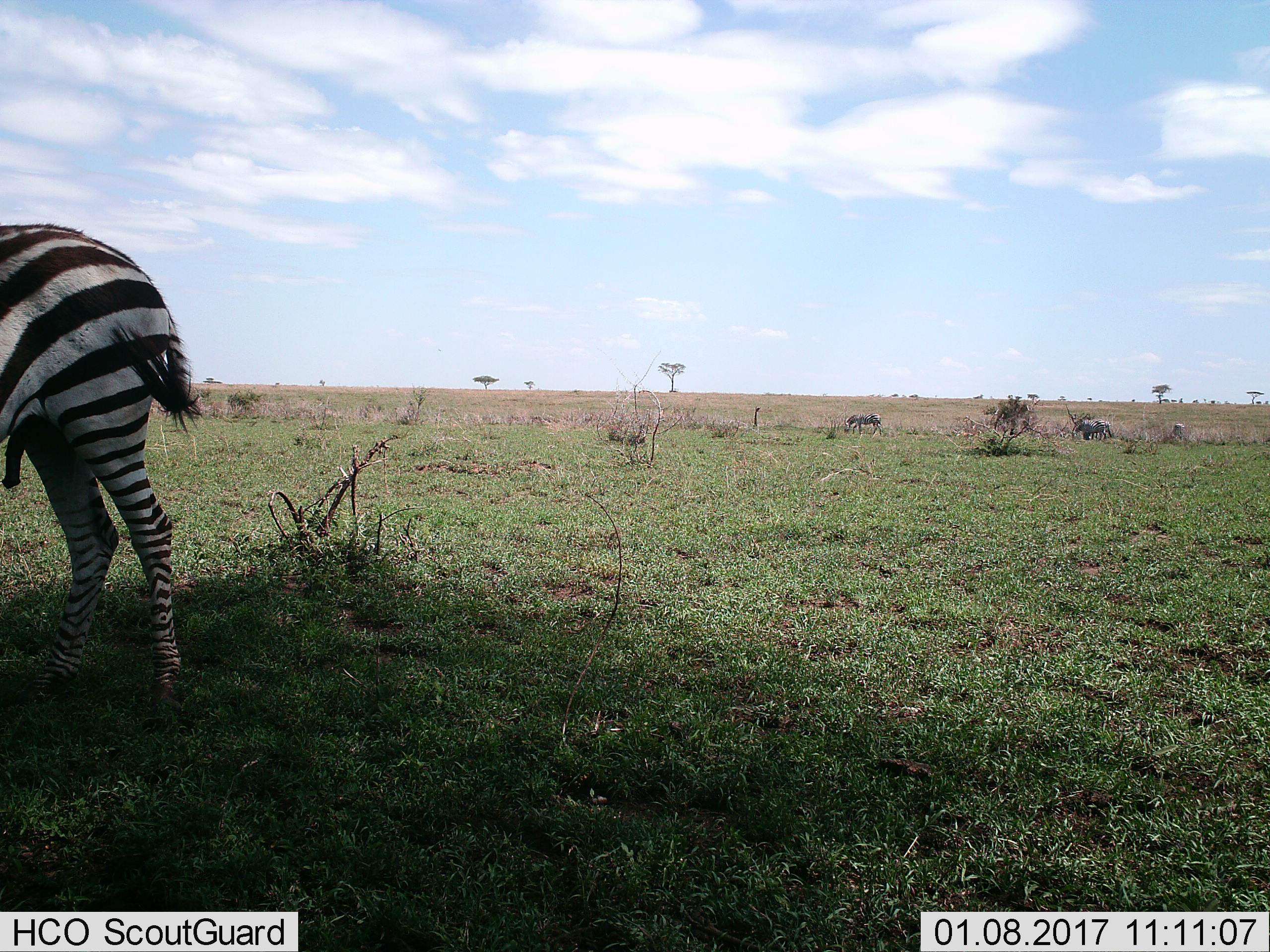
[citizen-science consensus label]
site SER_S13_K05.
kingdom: Animalia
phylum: Chordata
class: Mammalia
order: Perissodactyla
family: Equidae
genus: Equus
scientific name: Equus quagga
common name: plains zebra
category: zebraplains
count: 5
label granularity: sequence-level